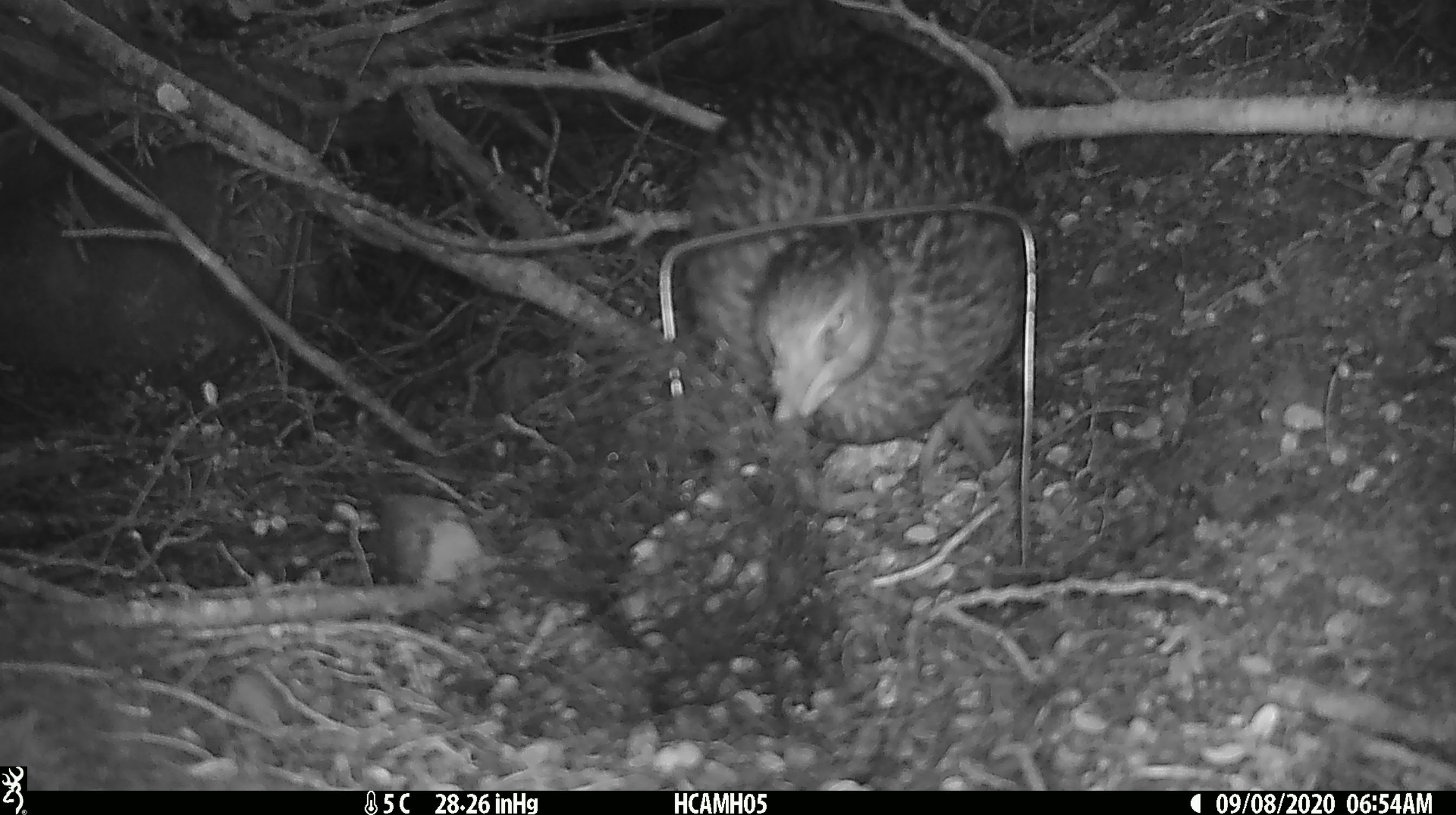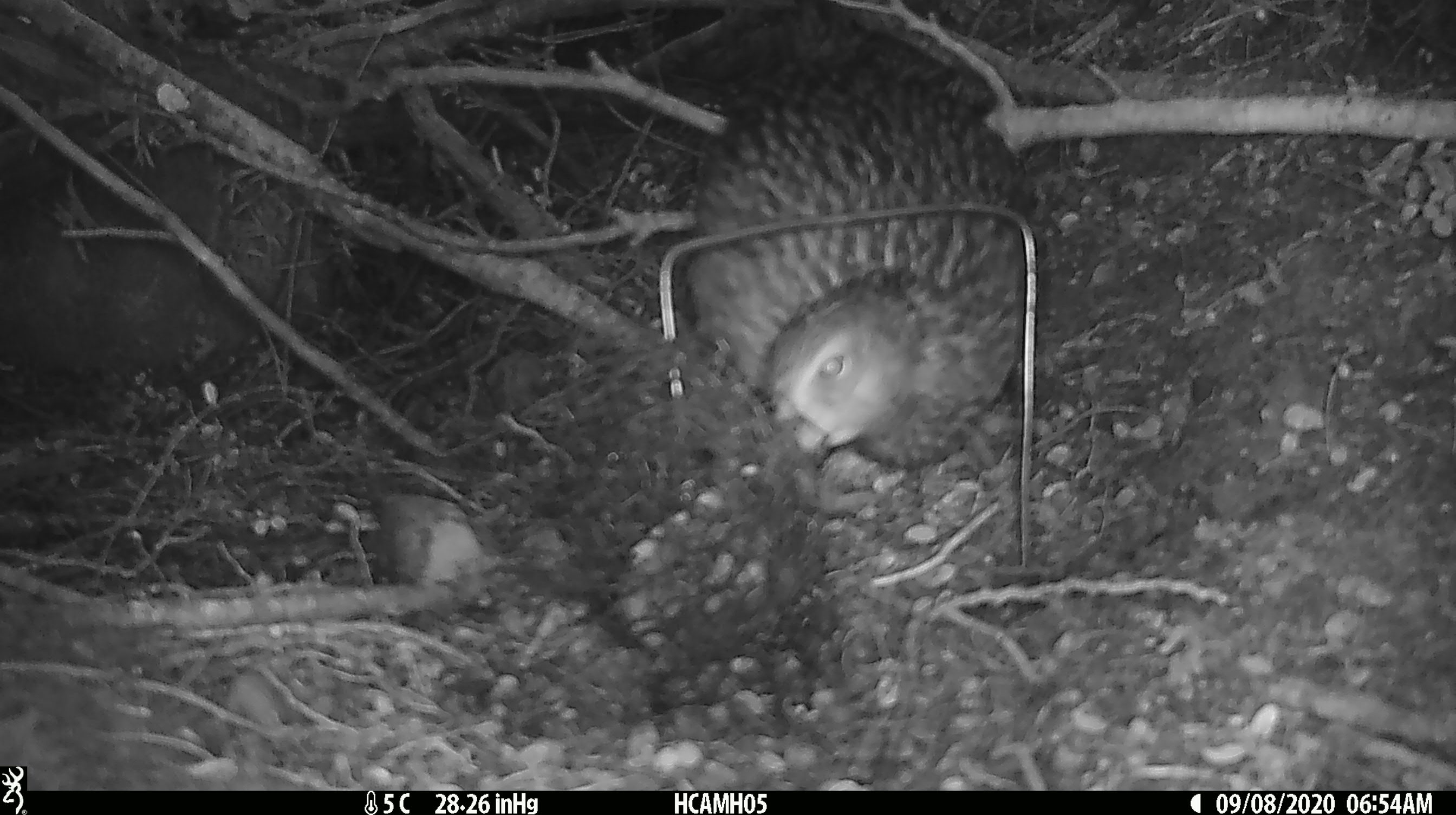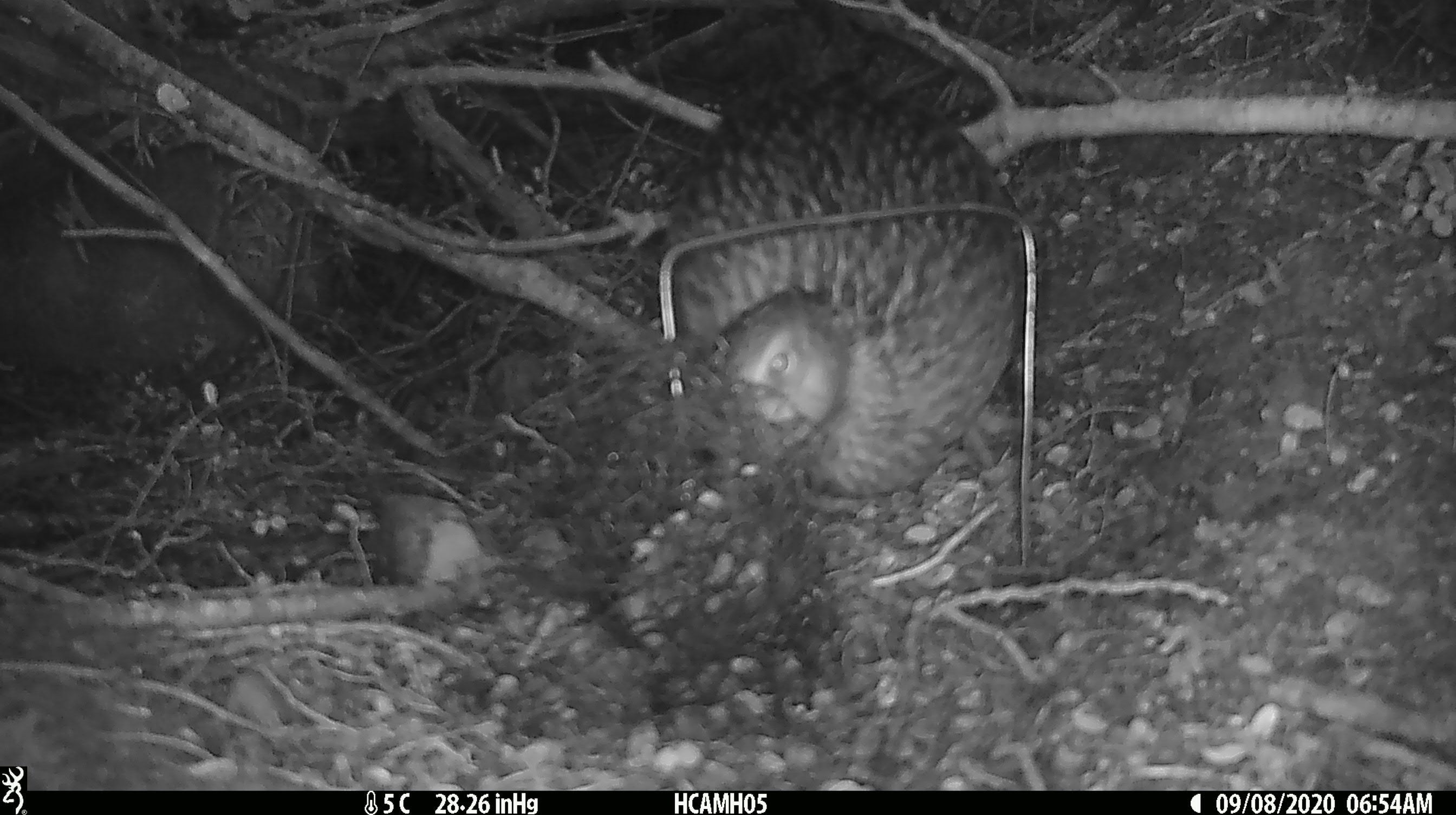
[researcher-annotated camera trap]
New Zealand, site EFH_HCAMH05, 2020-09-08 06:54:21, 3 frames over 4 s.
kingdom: Animalia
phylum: Chordata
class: Aves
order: Gruiformes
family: Rallidae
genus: Gallirallus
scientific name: Gallirallus australis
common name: weka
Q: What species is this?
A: Weka (Gallirallus australis).